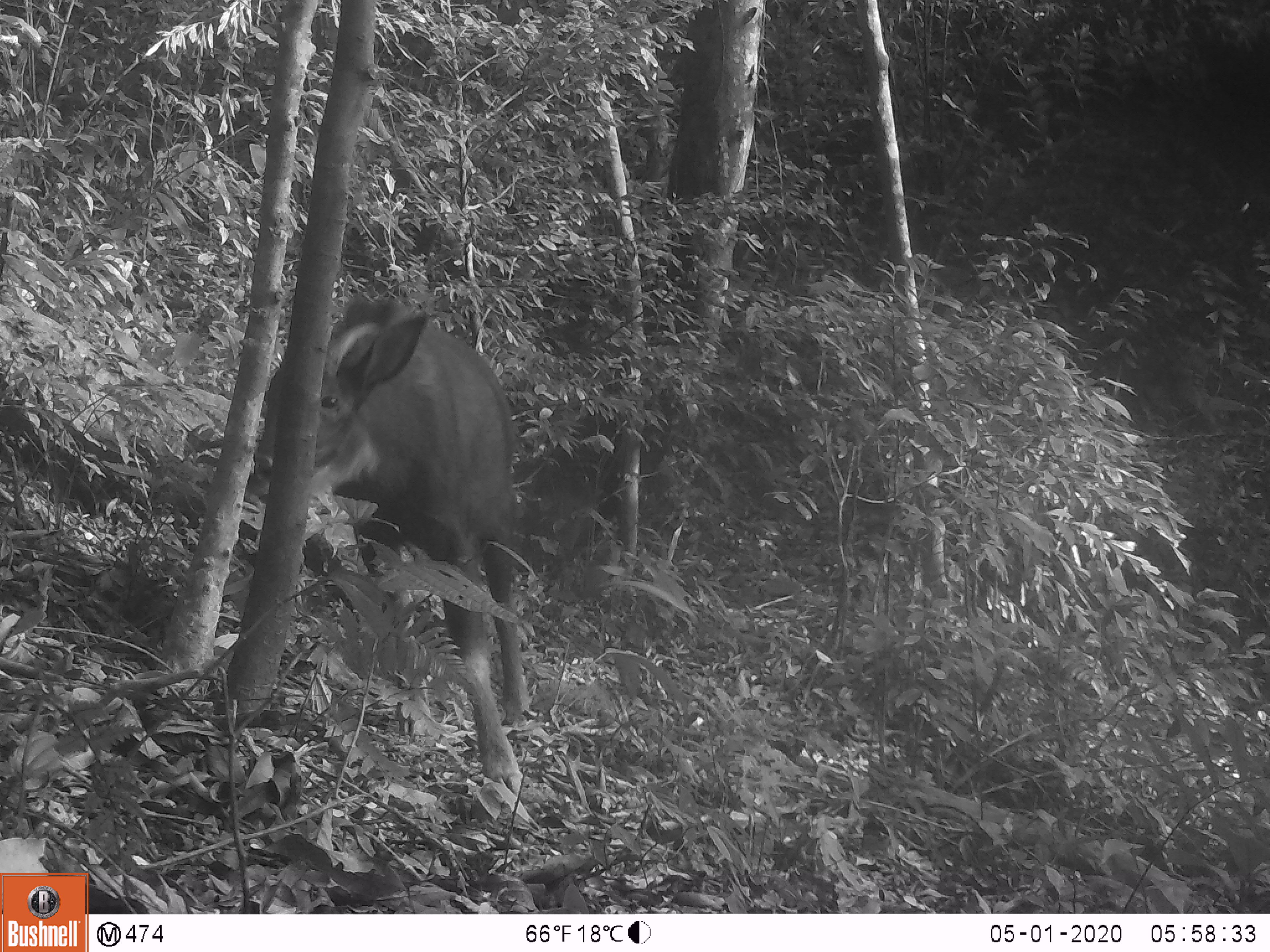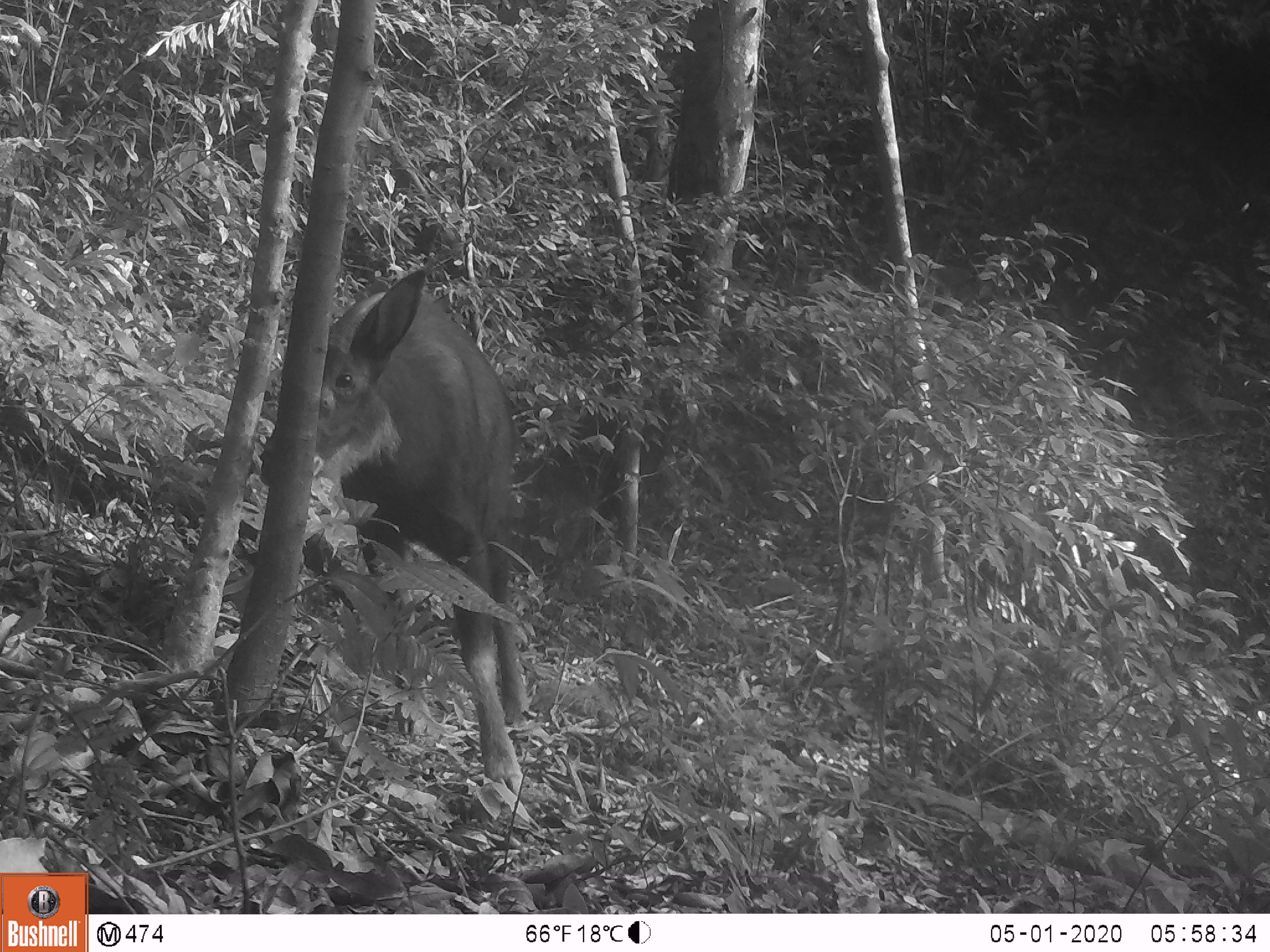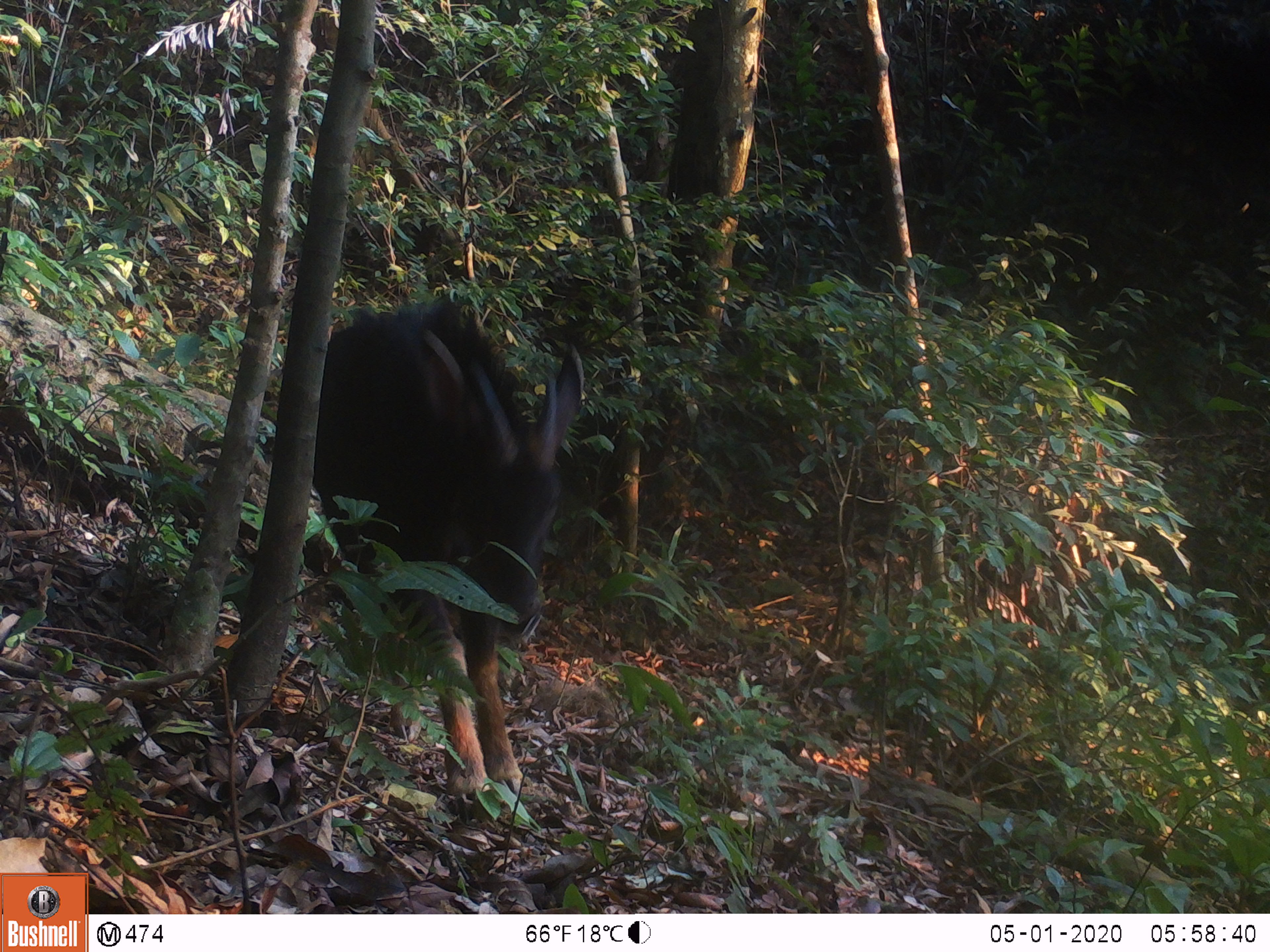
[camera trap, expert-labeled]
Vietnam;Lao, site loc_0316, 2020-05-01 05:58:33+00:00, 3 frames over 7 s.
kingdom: Animalia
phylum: Chordata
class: Mammalia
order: Artiodactyla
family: Bovidae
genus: Capricornis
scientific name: Capricornis sumatraensis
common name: chinese serow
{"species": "chinese serow (Capricornis sumatraensis)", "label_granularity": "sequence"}